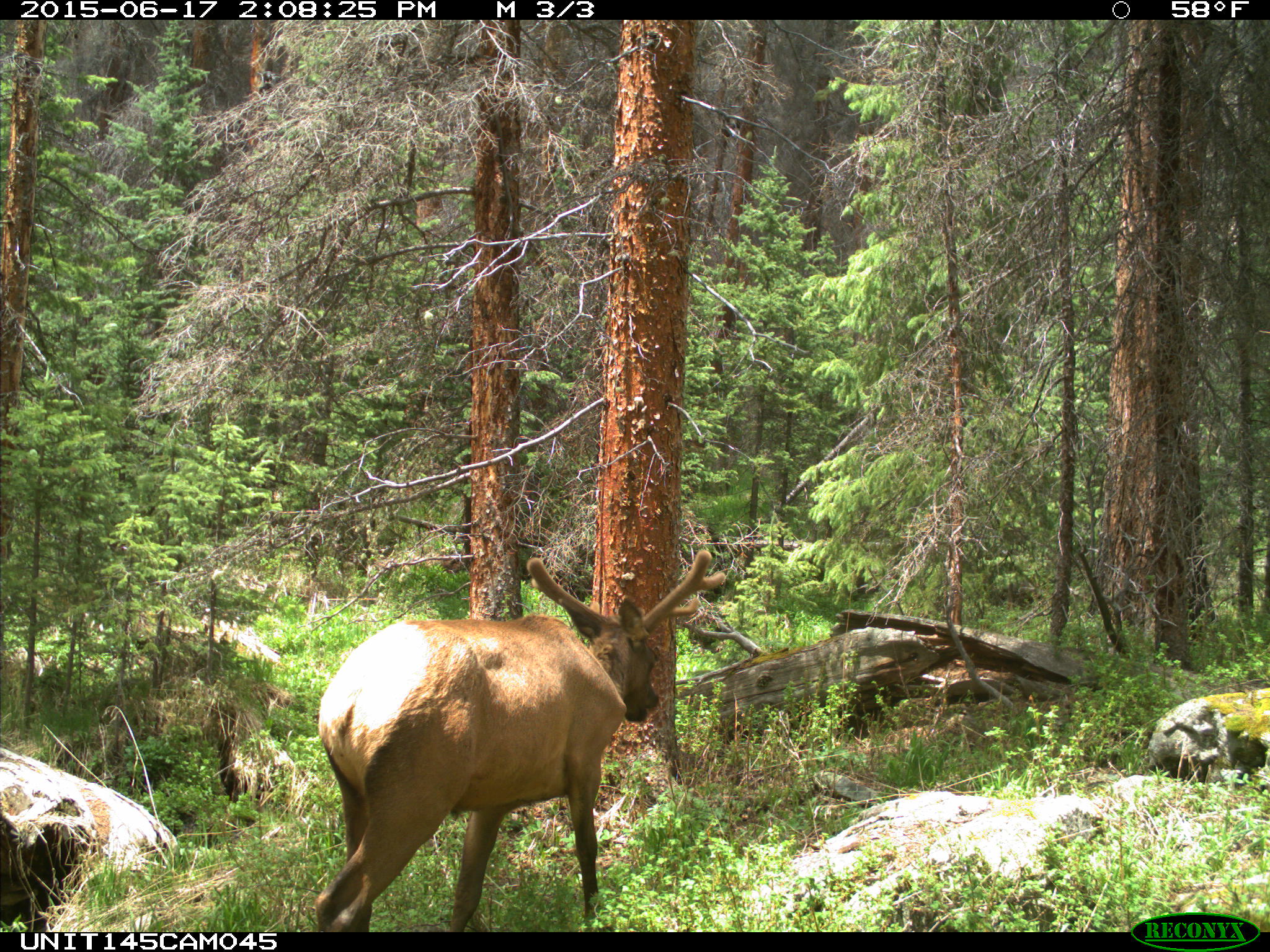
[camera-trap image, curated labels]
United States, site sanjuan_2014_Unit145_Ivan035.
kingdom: Animalia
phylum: Chordata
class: Mammalia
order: Artiodactyla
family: Cervidae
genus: Cervus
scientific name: Cervus elaphus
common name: red deer